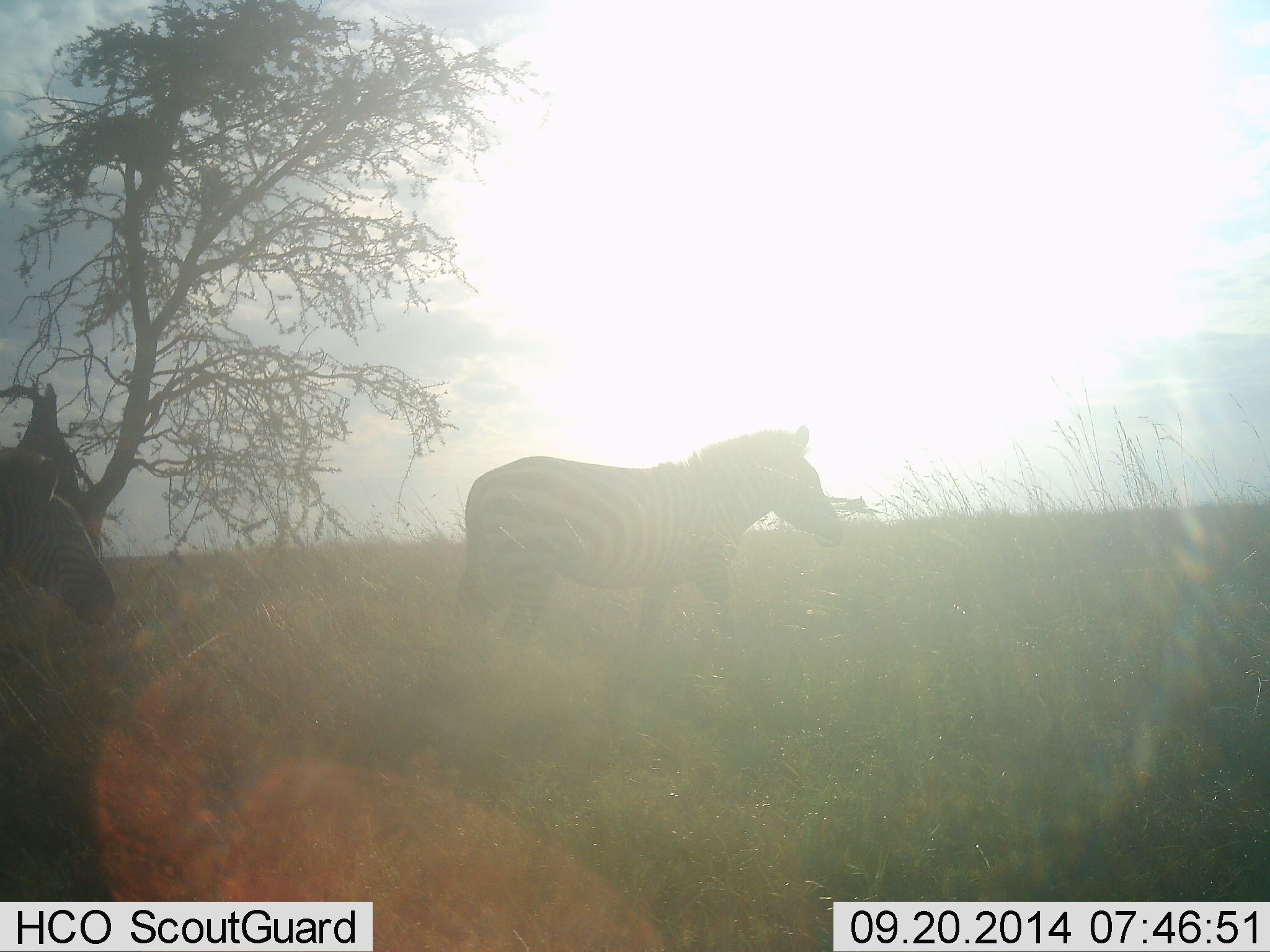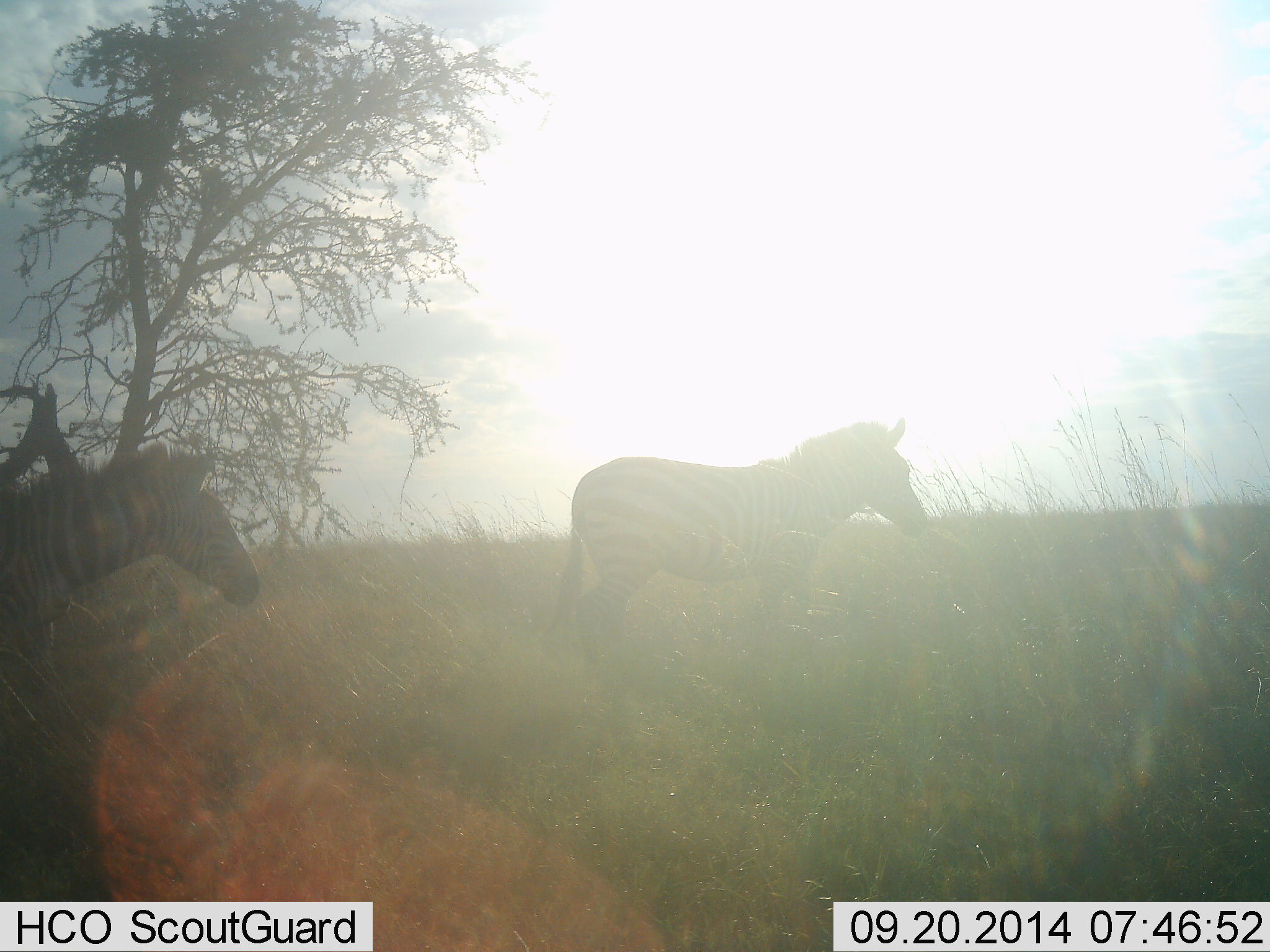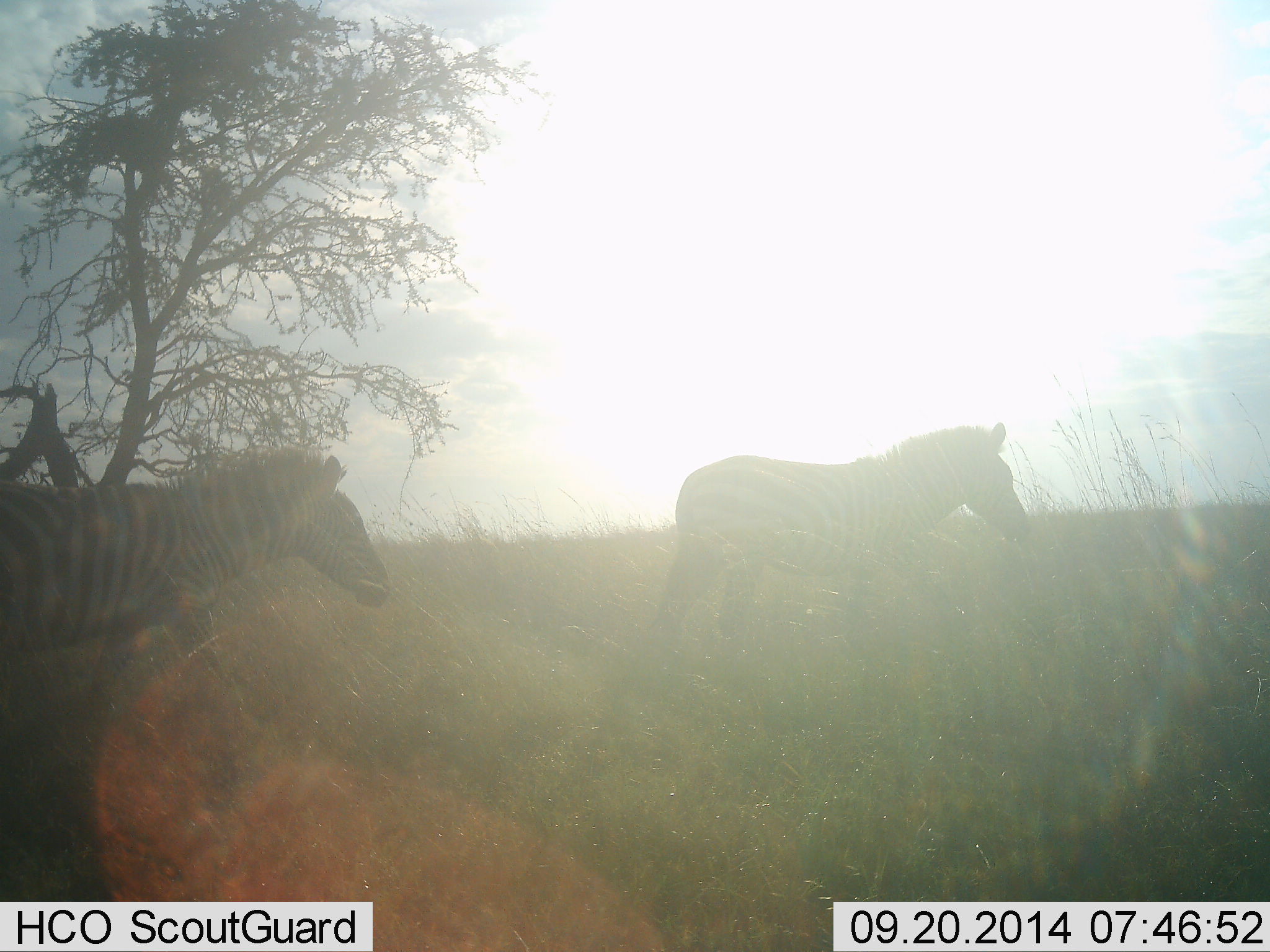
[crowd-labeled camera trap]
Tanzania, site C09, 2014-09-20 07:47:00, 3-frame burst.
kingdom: Animalia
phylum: Chordata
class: Mammalia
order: Perissodactyla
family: Equidae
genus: Equus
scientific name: Equus quagga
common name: plains zebra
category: zebra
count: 2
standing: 0%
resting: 0%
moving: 100%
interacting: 0%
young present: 0%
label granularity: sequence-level